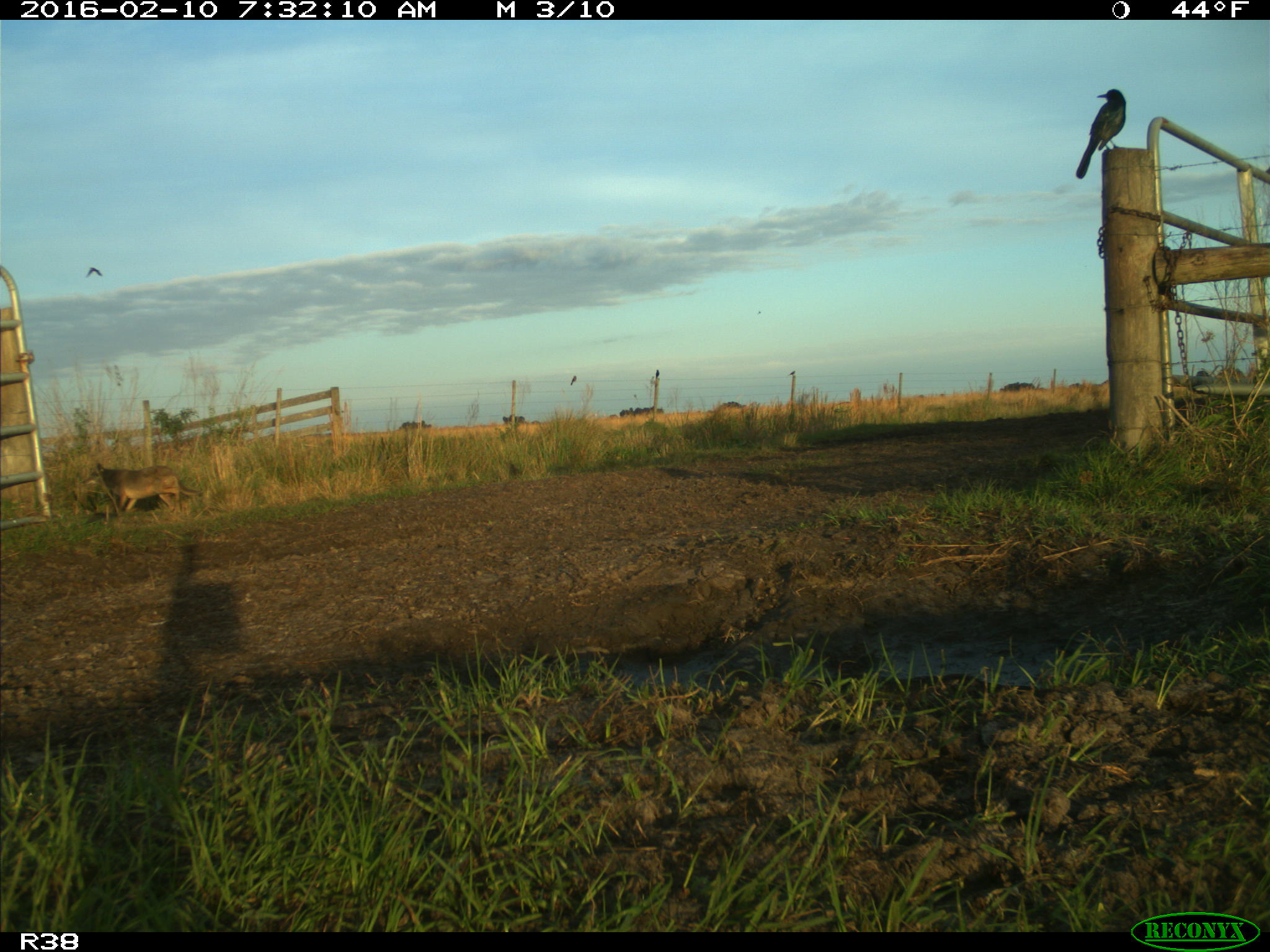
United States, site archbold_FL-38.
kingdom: Animalia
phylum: Chordata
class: Mammalia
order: Carnivora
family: Canidae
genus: Canis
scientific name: Canis latrans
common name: coyote